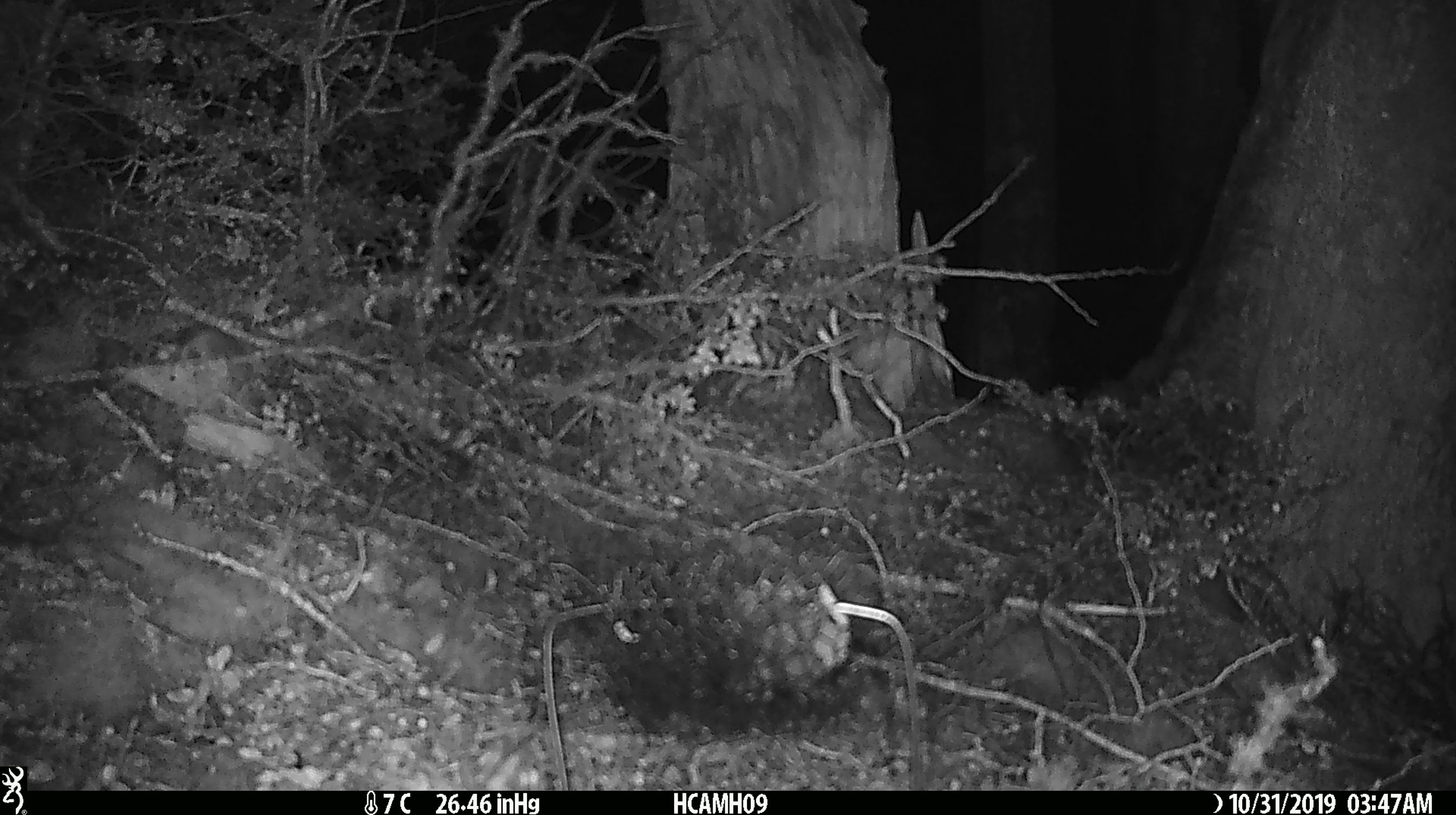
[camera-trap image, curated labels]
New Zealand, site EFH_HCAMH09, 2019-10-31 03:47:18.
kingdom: Animalia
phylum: Chordata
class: Mammalia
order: Rodentia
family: Muridae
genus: Mus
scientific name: Mus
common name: mouse